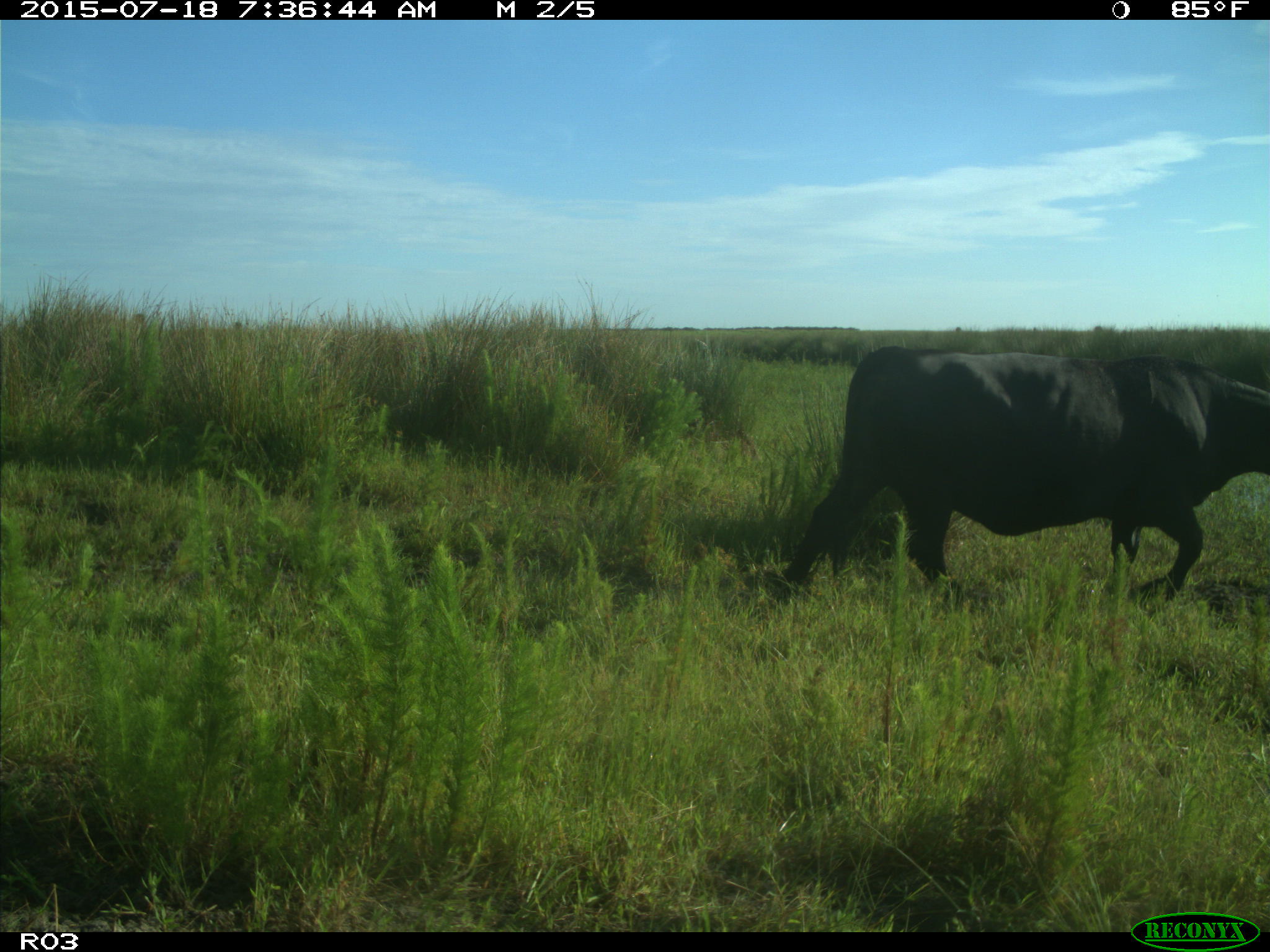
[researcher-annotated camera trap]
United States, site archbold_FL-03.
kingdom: Animalia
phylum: Chordata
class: Mammalia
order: Artiodactyla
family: Bovidae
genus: Bos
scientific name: Bos taurus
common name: domestic cow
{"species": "Bos taurus (domestic cow)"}